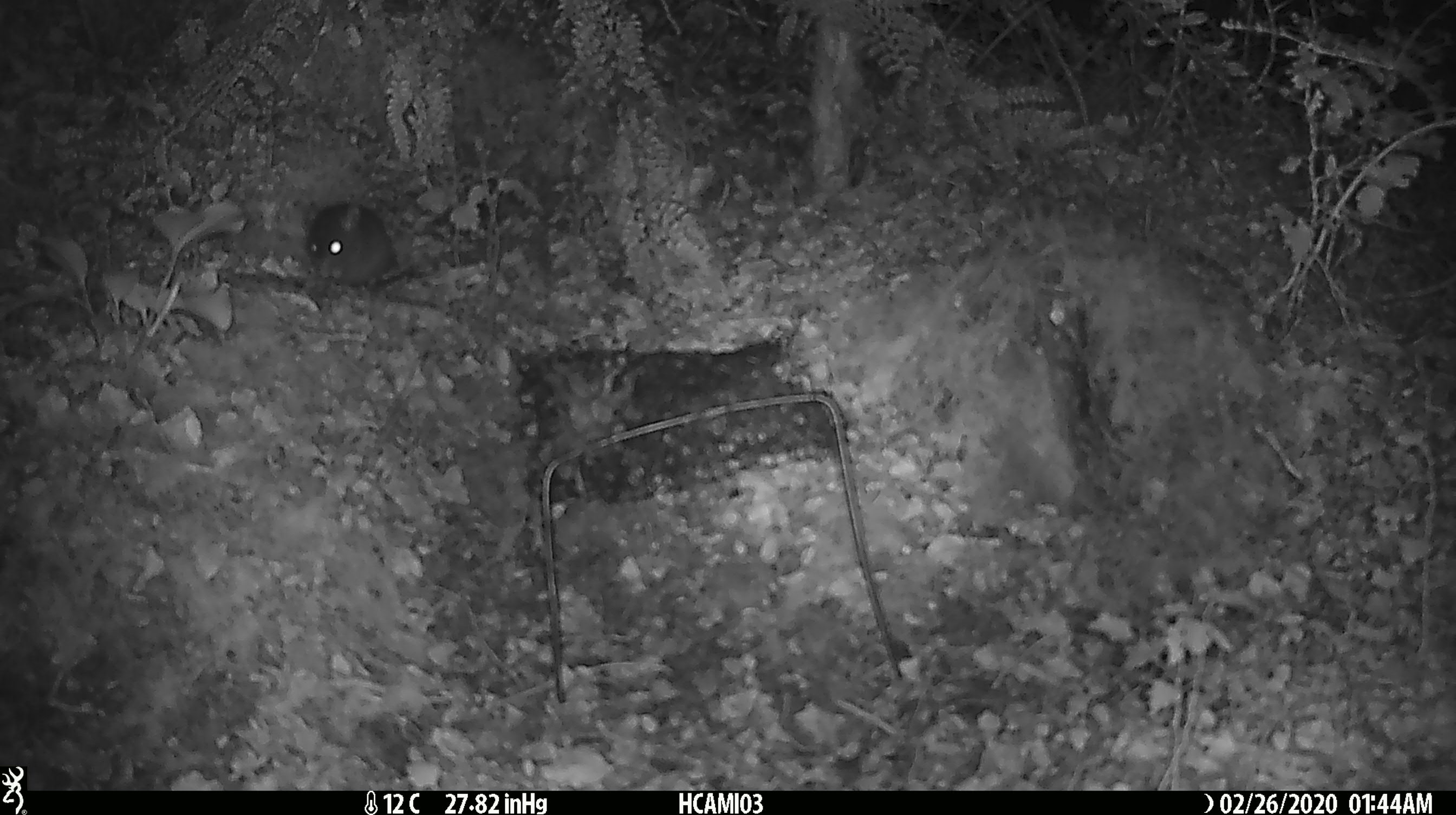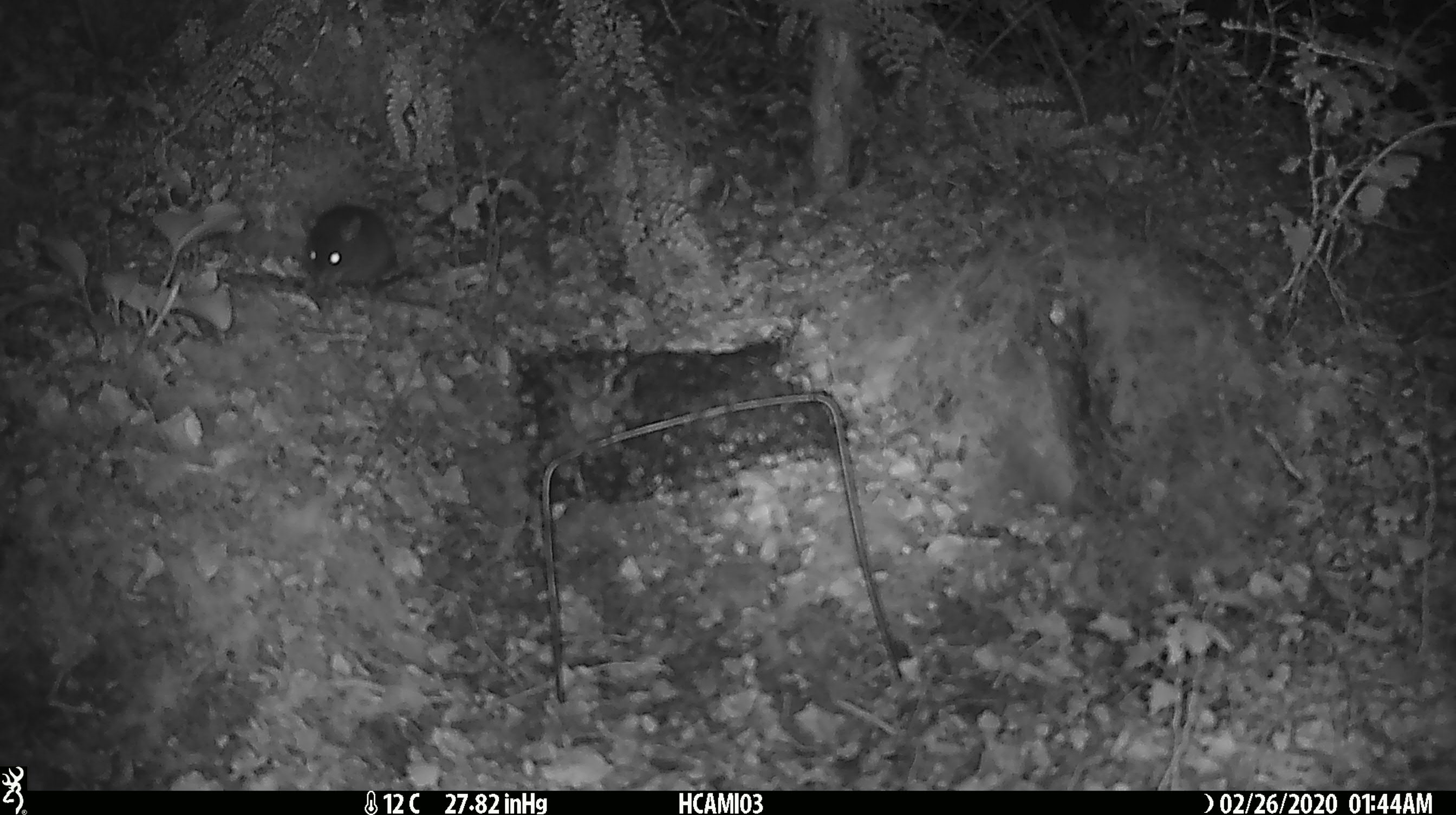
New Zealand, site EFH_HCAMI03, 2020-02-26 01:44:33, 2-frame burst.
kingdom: Animalia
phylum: Chordata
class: Mammalia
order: Rodentia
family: Muridae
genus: Mus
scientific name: Mus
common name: mouse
Mouse (Mus).